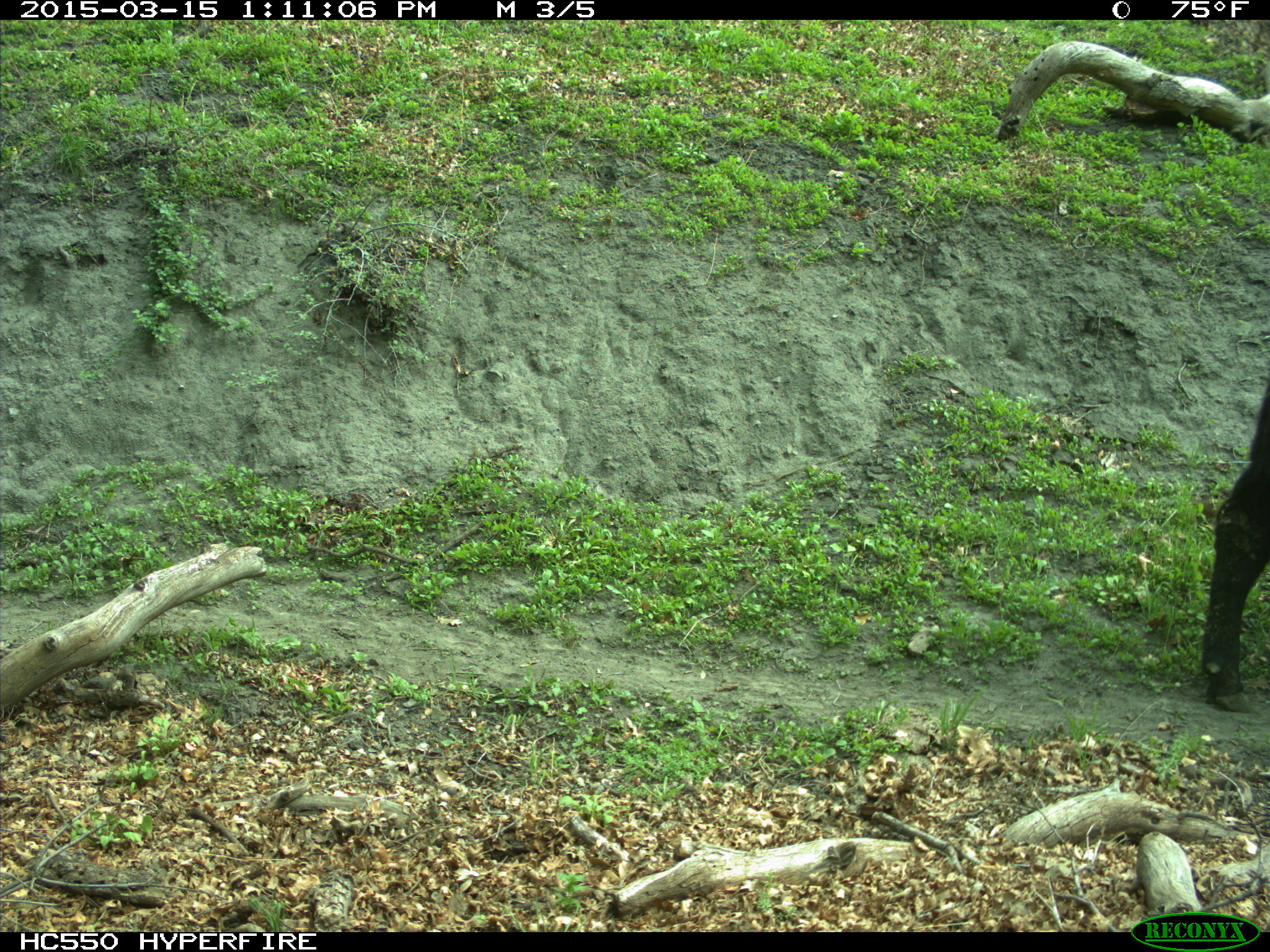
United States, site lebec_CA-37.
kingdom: Animalia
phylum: Chordata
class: Mammalia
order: Artiodactyla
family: Bovidae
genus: Bos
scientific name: Bos taurus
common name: domestic cow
Bos taurus (domestic cow).